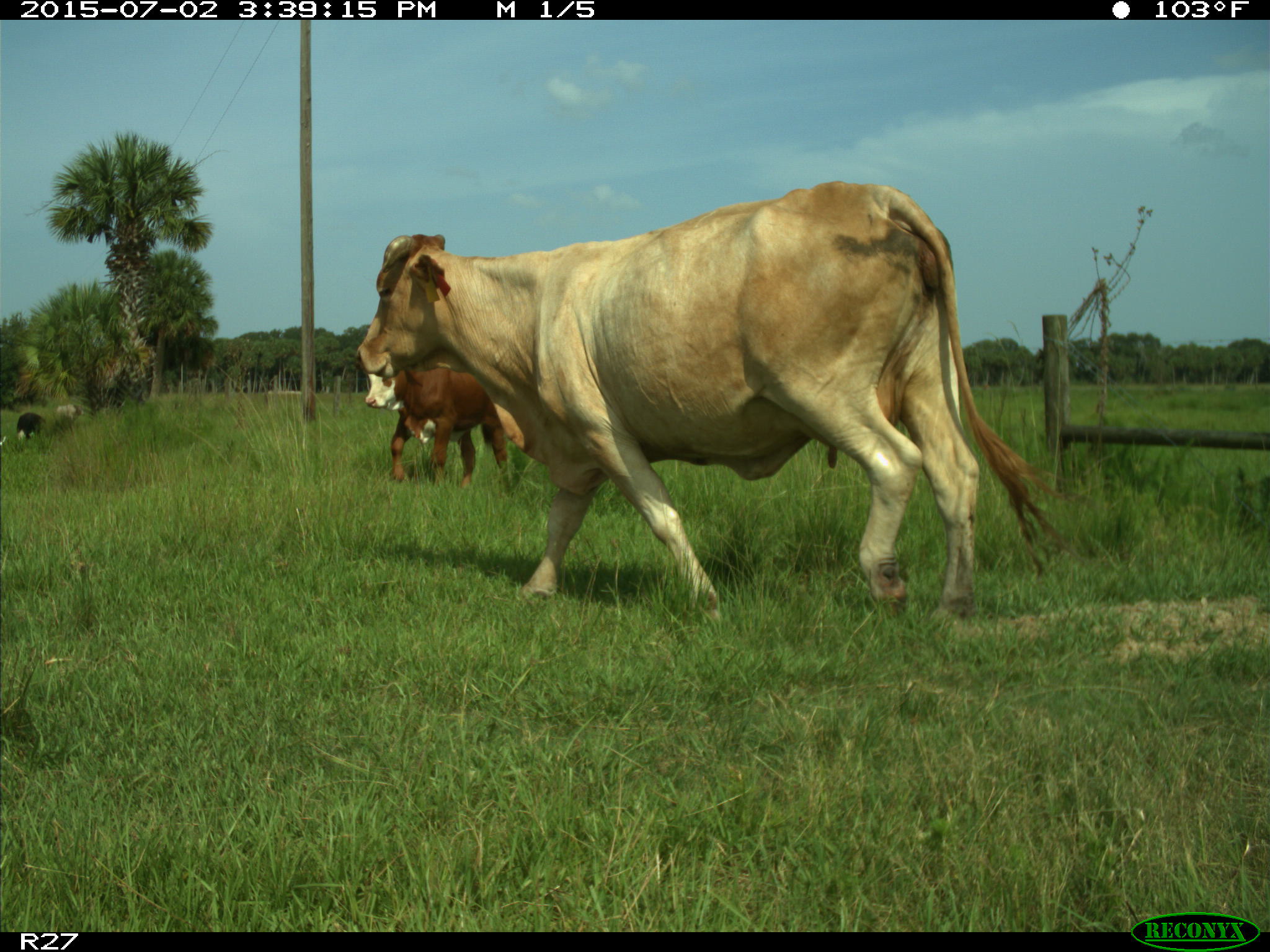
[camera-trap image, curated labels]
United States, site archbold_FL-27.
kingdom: Animalia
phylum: Chordata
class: Mammalia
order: Artiodactyla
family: Bovidae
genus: Bos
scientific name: Bos taurus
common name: domestic cow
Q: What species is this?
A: Bos taurus (domestic cow).